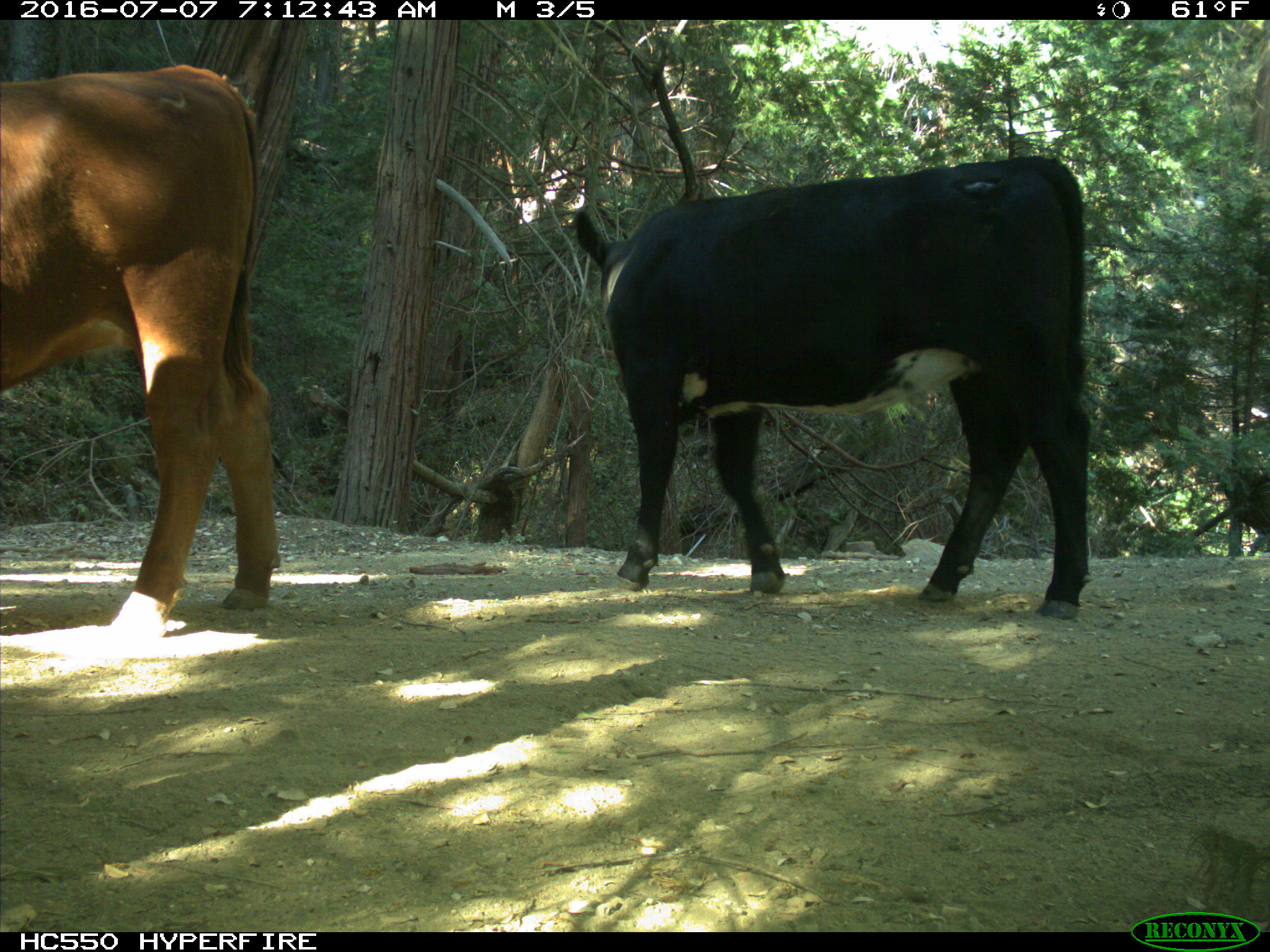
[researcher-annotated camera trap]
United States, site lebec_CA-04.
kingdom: Animalia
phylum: Chordata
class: Mammalia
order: Artiodactyla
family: Bovidae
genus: Bos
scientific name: Bos taurus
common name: domestic cow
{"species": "Bos taurus (domestic cow)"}